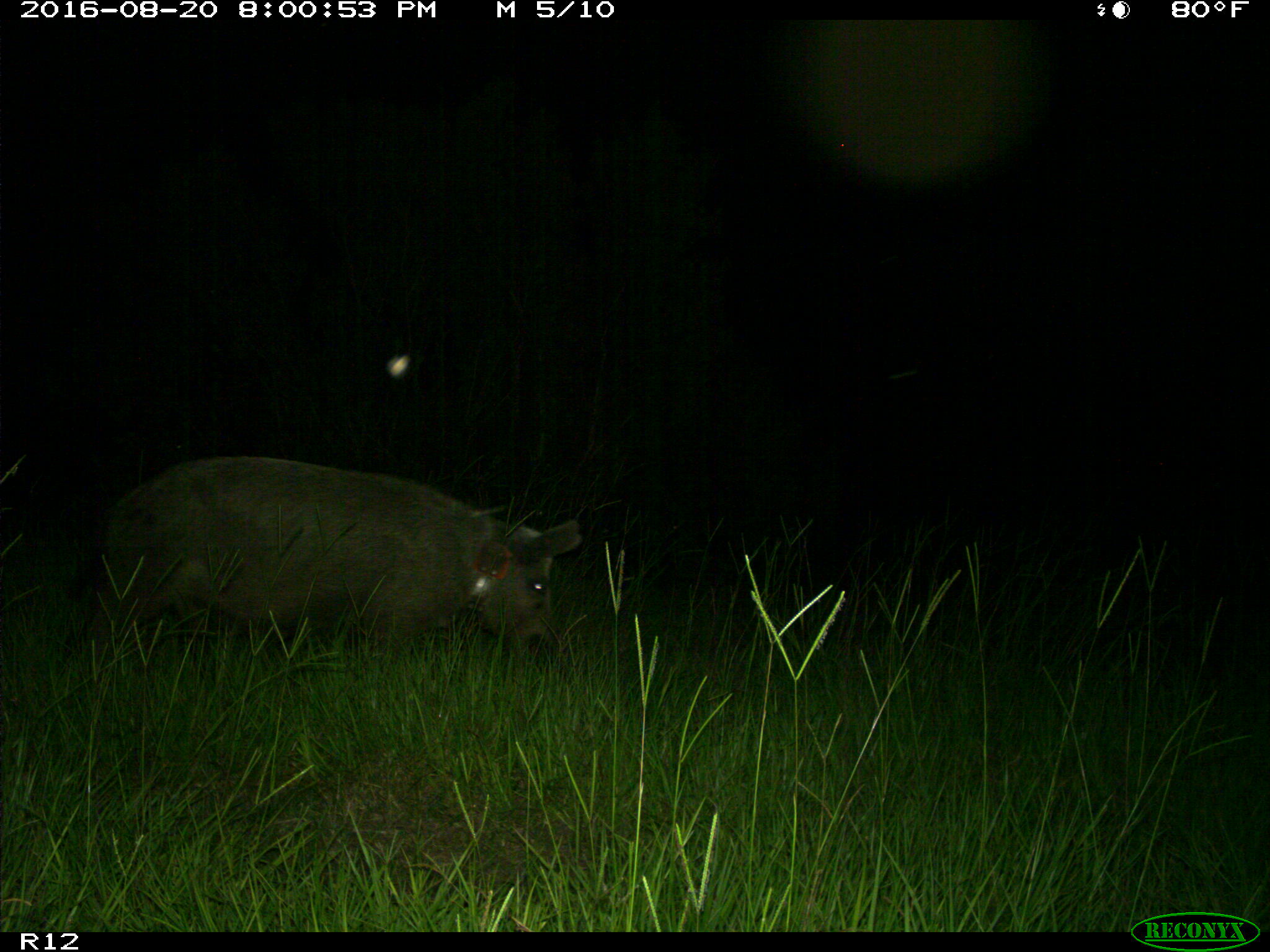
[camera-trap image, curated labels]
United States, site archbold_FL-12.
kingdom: Animalia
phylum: Chordata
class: Mammalia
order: Artiodactyla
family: Suidae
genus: Sus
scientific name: Sus scrofa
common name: wild boar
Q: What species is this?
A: Sus scrofa (wild boar).